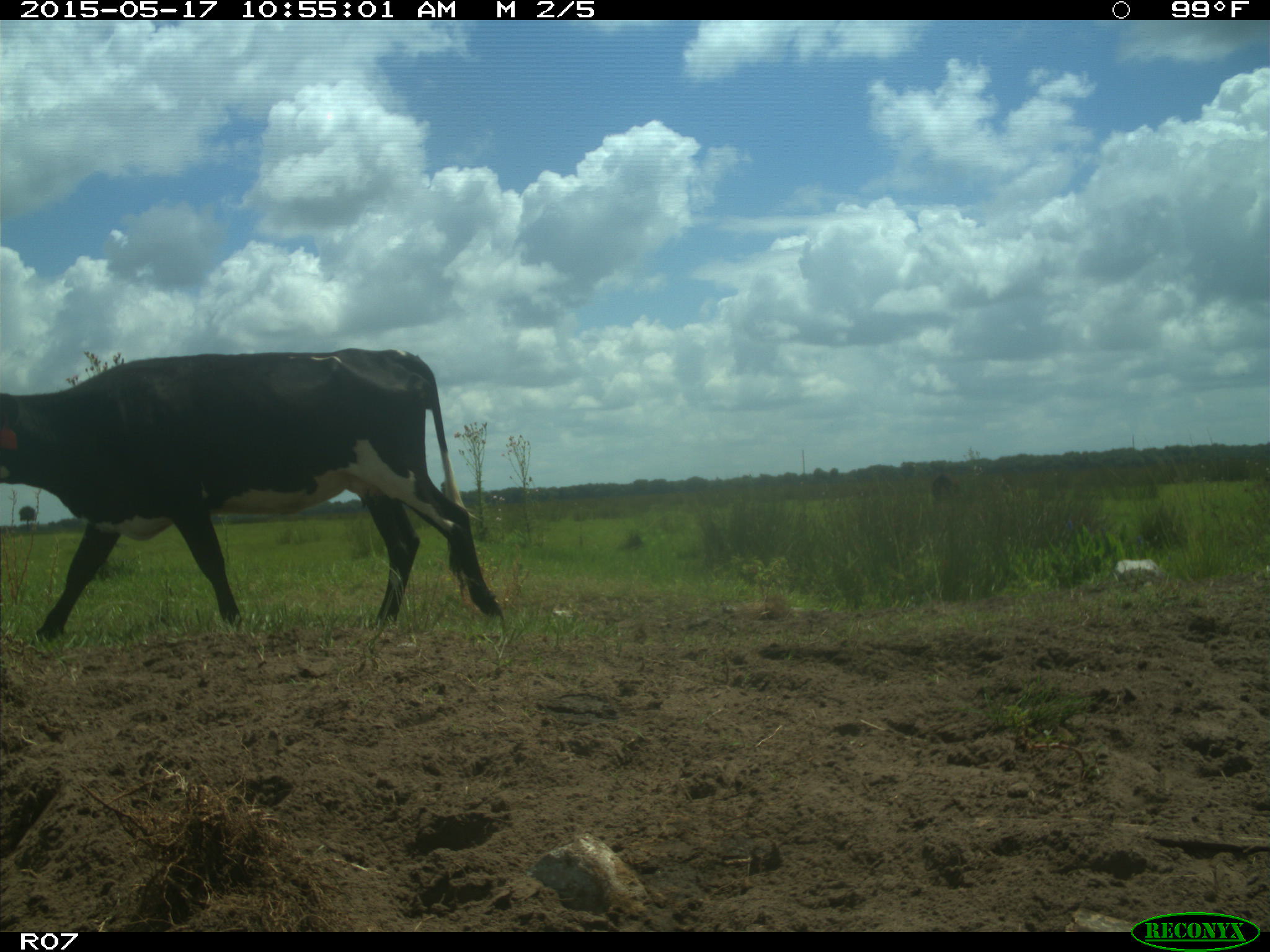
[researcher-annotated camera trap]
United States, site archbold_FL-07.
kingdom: Animalia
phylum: Chordata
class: Mammalia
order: Artiodactyla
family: Bovidae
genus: Bos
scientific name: Bos taurus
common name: domestic cow